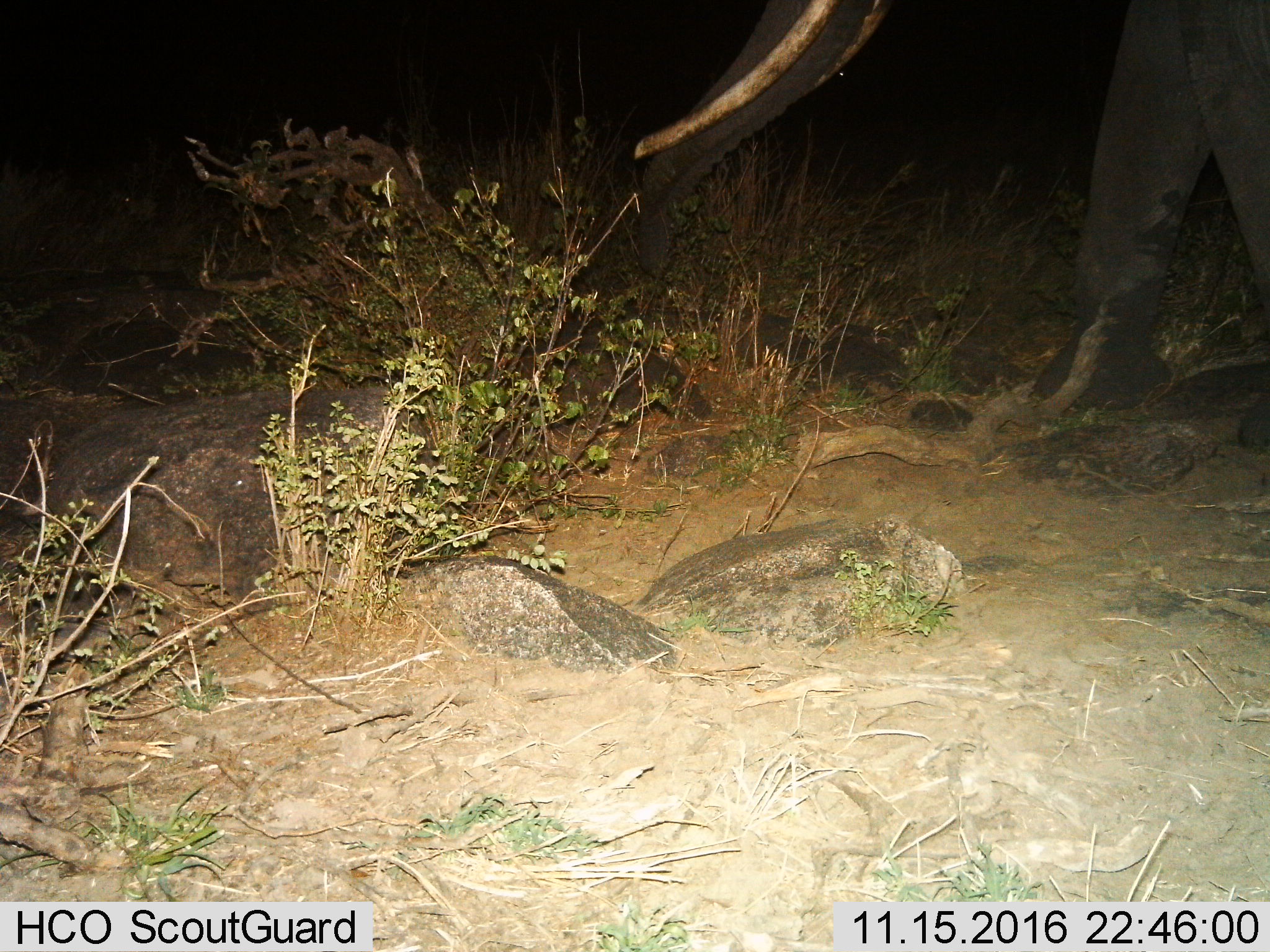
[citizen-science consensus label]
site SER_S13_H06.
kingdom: Animalia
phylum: Chordata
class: Mammalia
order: Proboscidea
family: Elephantidae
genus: Loxodonta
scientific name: Loxodonta africana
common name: african bush elephant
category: elephant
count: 1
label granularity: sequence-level